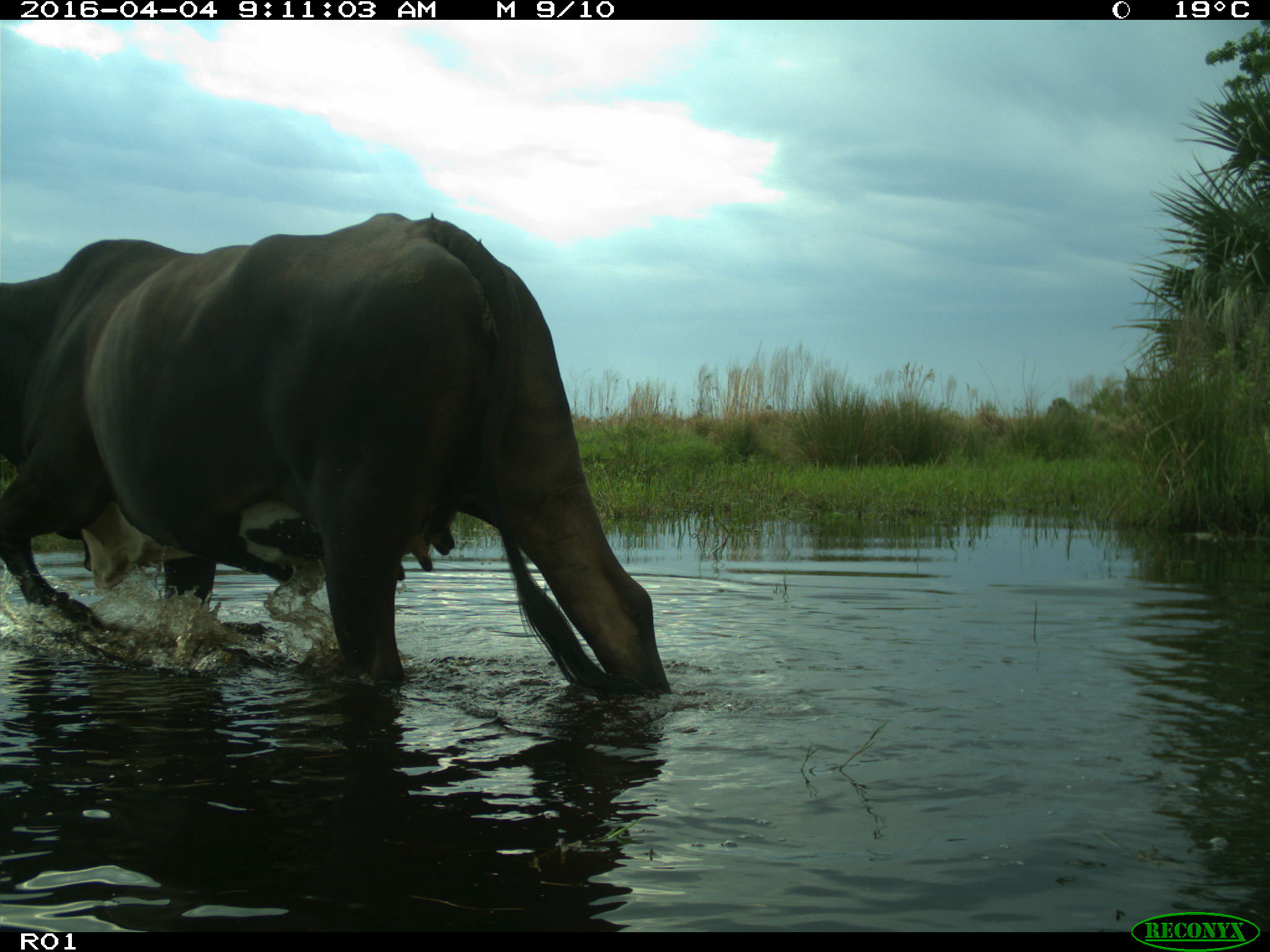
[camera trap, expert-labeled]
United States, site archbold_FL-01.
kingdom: Animalia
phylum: Chordata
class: Mammalia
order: Artiodactyla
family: Bovidae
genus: Bos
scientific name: Bos taurus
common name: domestic cow